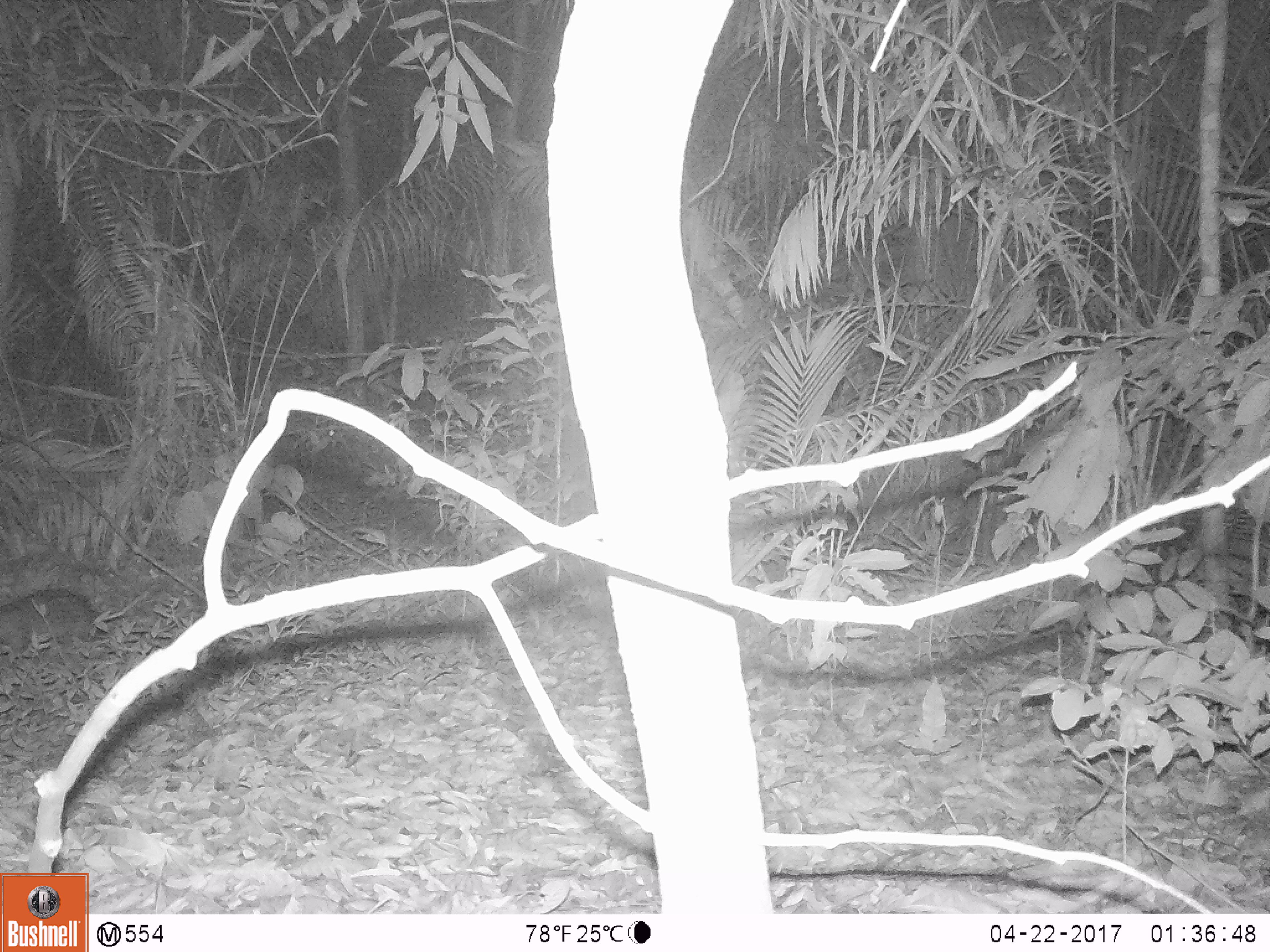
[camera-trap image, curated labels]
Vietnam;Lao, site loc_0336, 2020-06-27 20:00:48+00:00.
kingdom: Animalia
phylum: Chordata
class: Mammalia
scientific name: Mammalia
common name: mammal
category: unidentified small mammal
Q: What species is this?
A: Unidentified small mammal (mammal) (Mammalia).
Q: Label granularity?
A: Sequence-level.